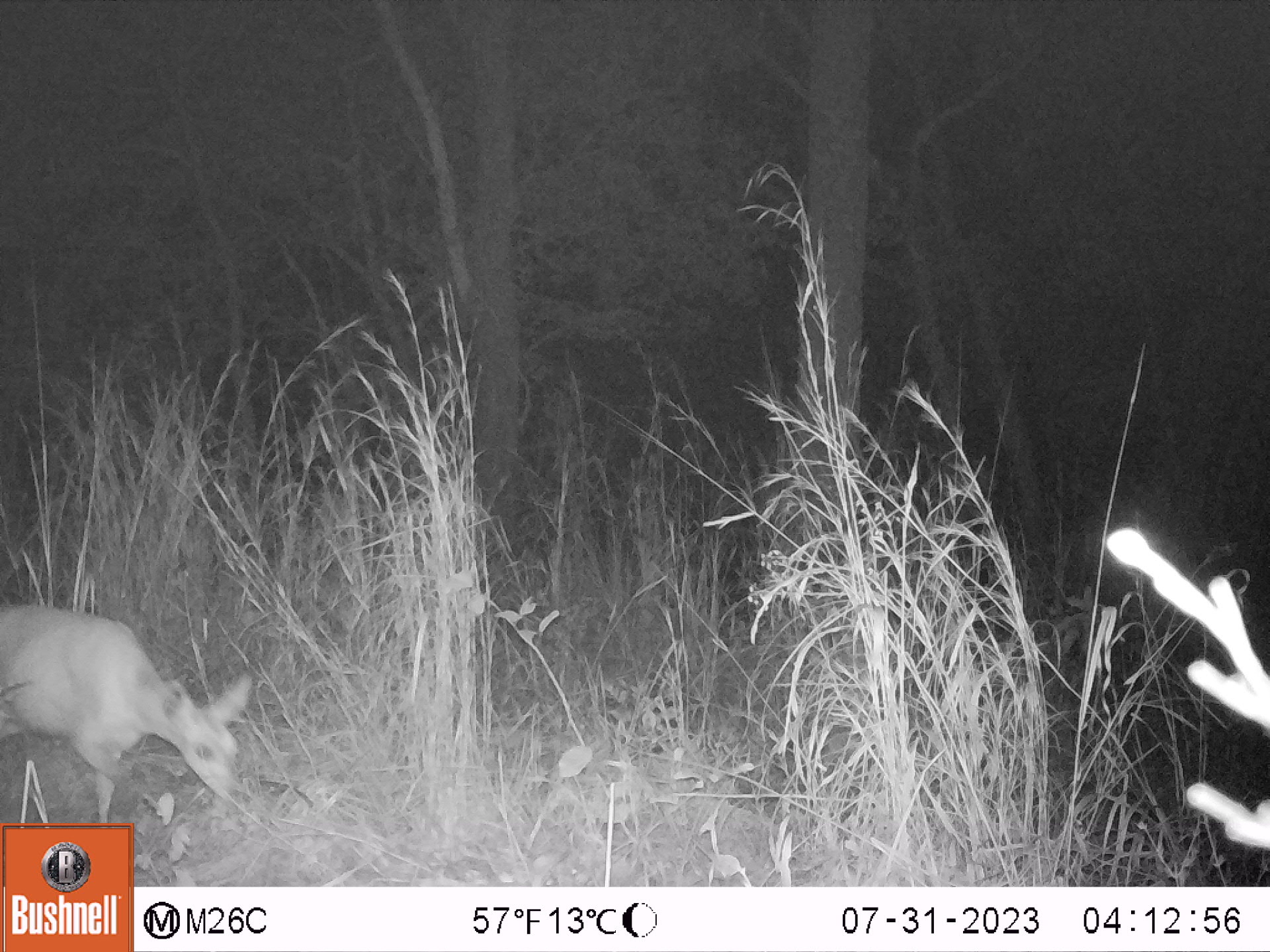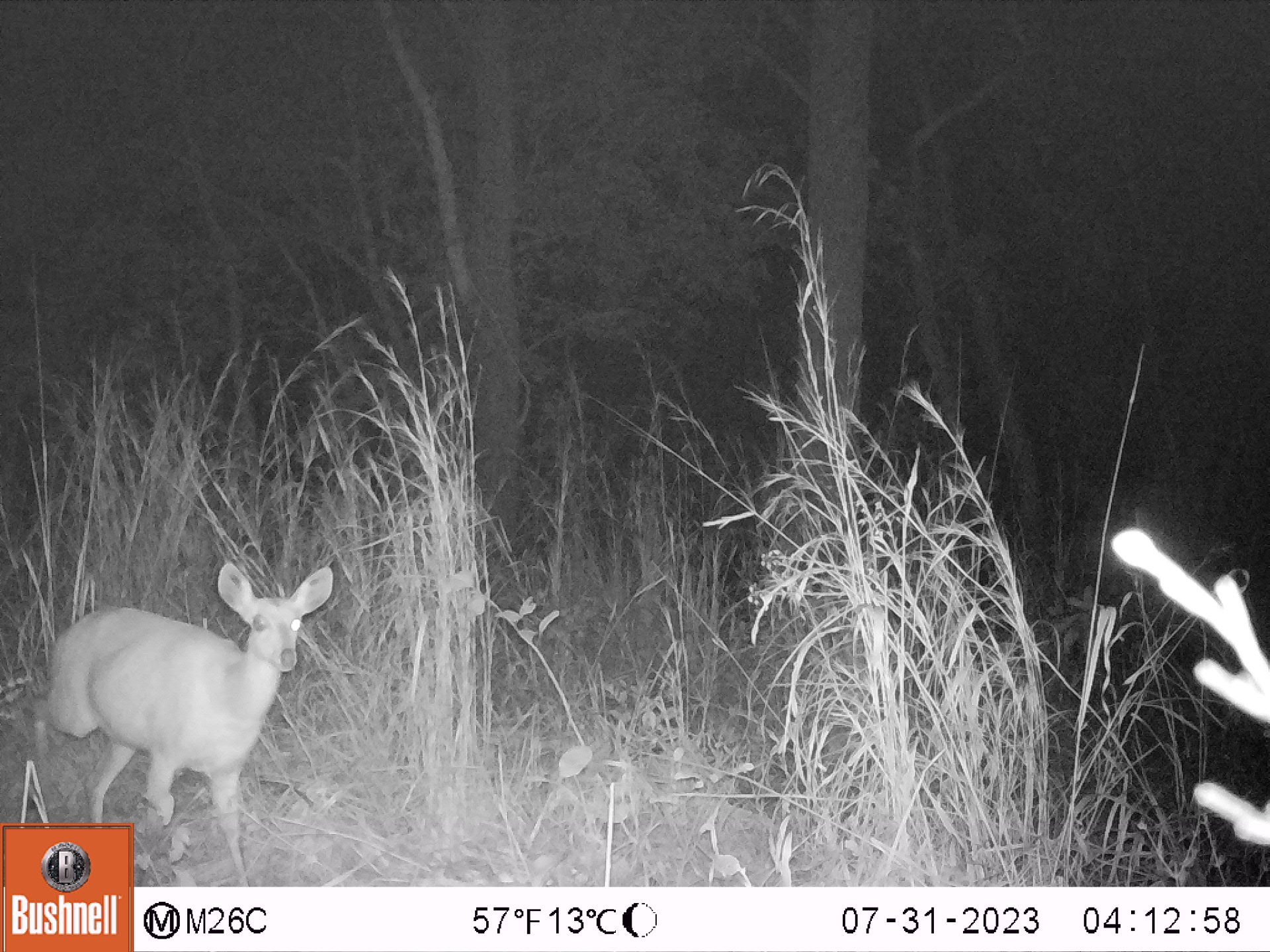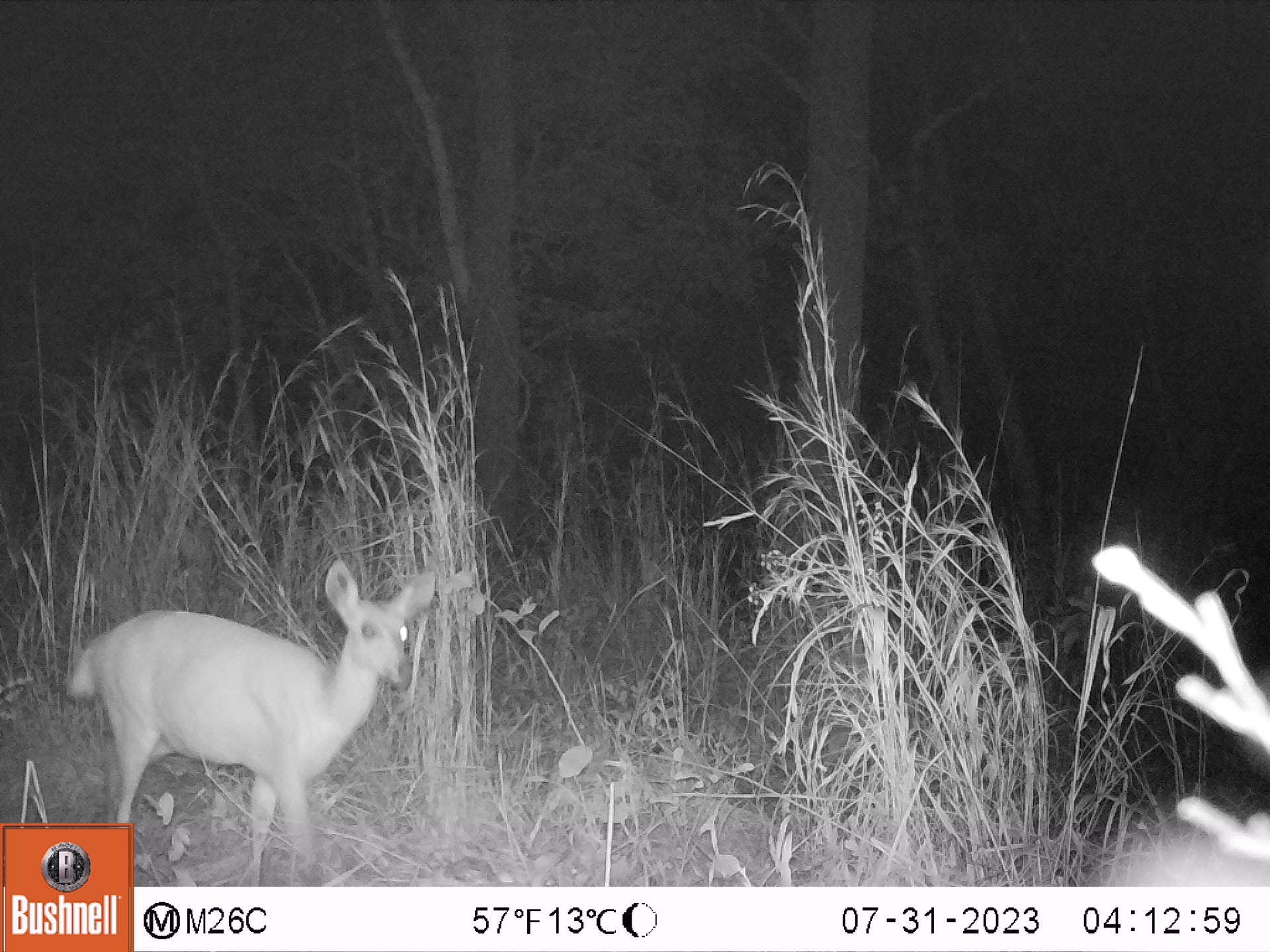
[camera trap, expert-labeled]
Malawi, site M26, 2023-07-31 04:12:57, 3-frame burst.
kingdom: Animalia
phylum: Chordata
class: Mammalia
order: Artiodactyla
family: Bovidae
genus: Tragelaphus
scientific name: Tragelaphus sylvaticus sylvaticus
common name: cape bushbuck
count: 1